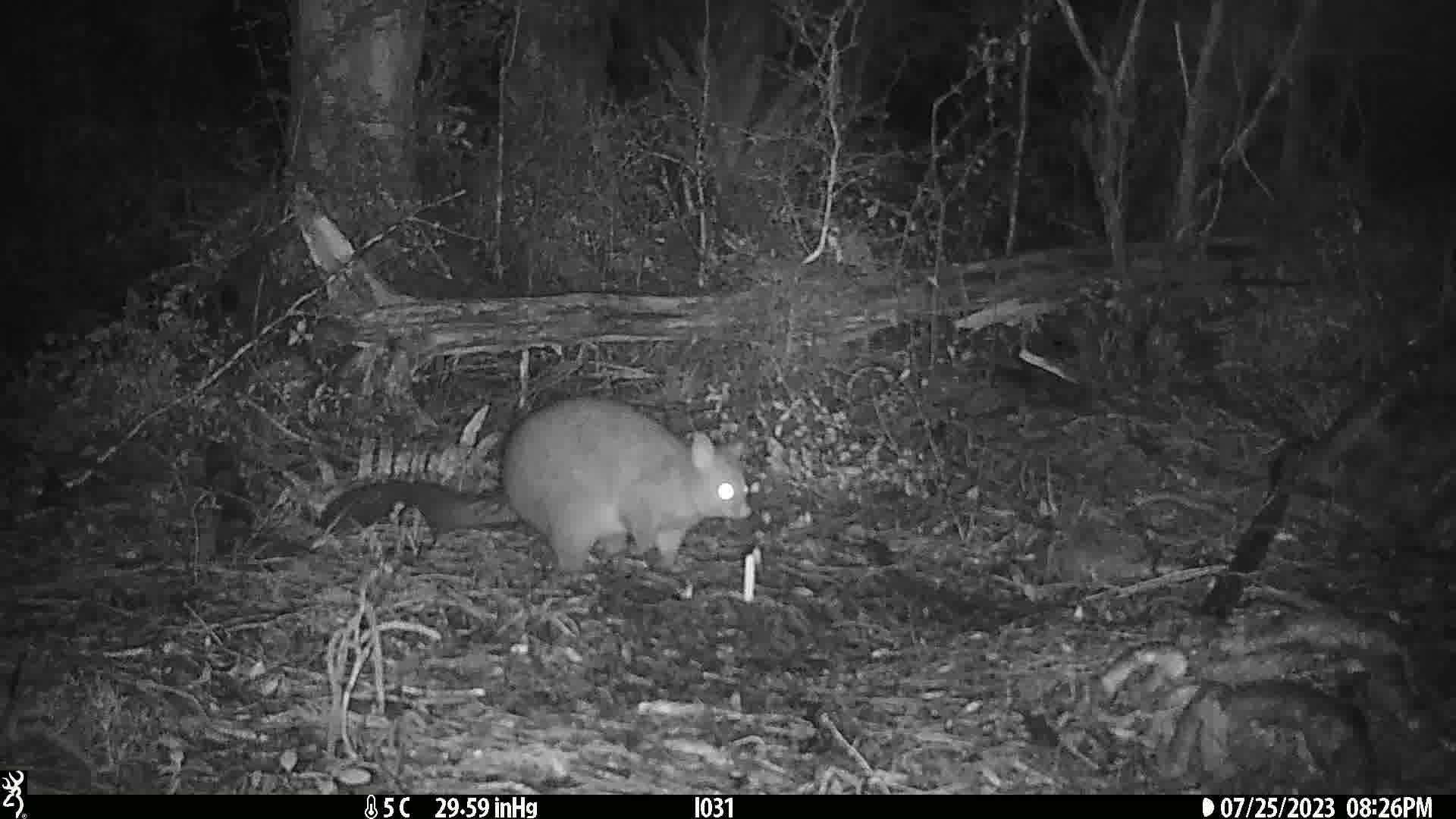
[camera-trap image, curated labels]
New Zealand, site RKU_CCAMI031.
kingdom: Animalia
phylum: Chordata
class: Mammalia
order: Diprotodontia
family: Phalangeridae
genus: Trichosurus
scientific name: Trichosurus vulpecula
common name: common brushtail possum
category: possum